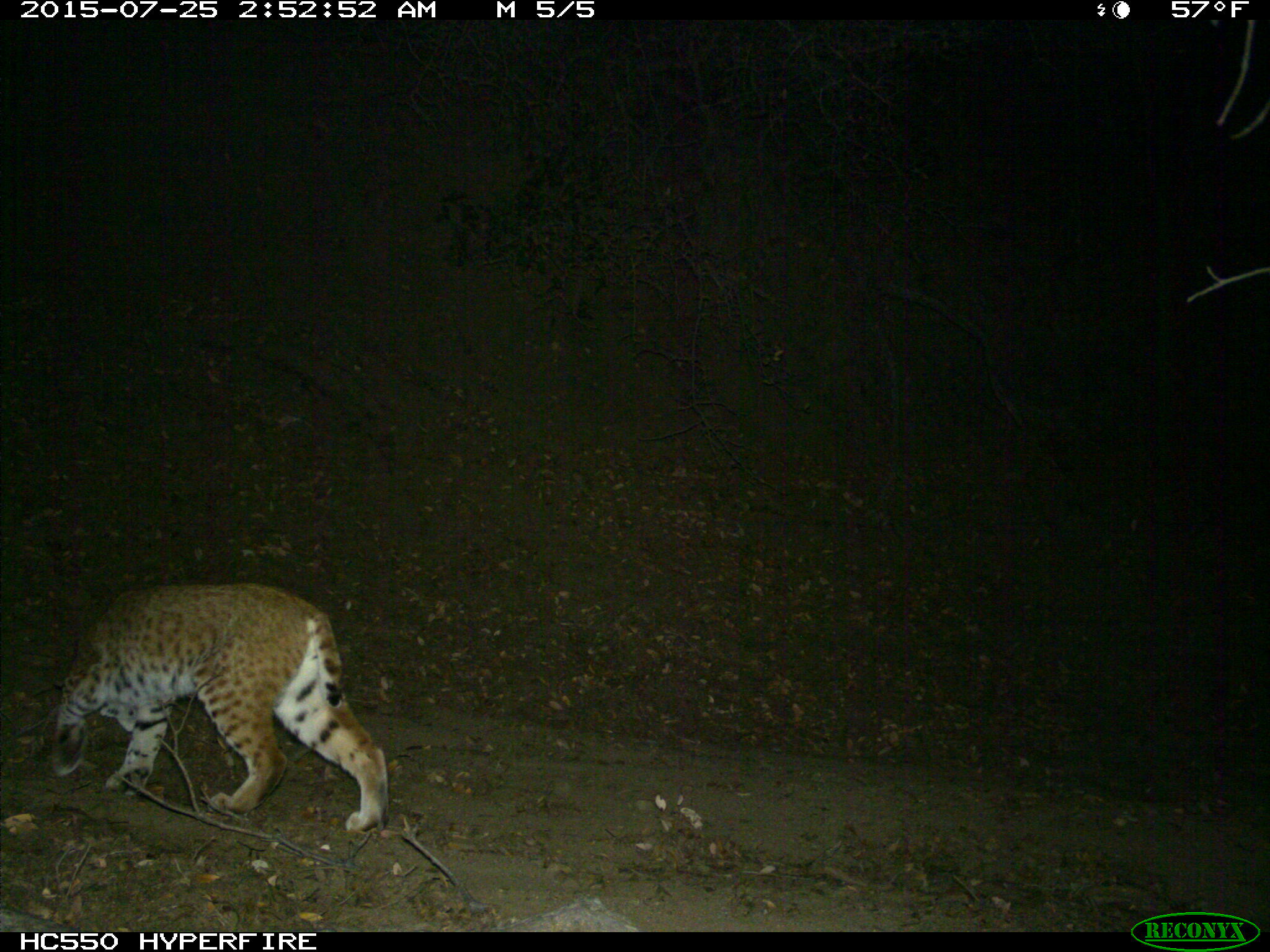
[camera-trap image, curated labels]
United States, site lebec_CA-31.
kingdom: Animalia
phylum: Chordata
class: Mammalia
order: Carnivora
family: Felidae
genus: Lynx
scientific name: Lynx rufus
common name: bobcat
Lynx rufus (bobcat).